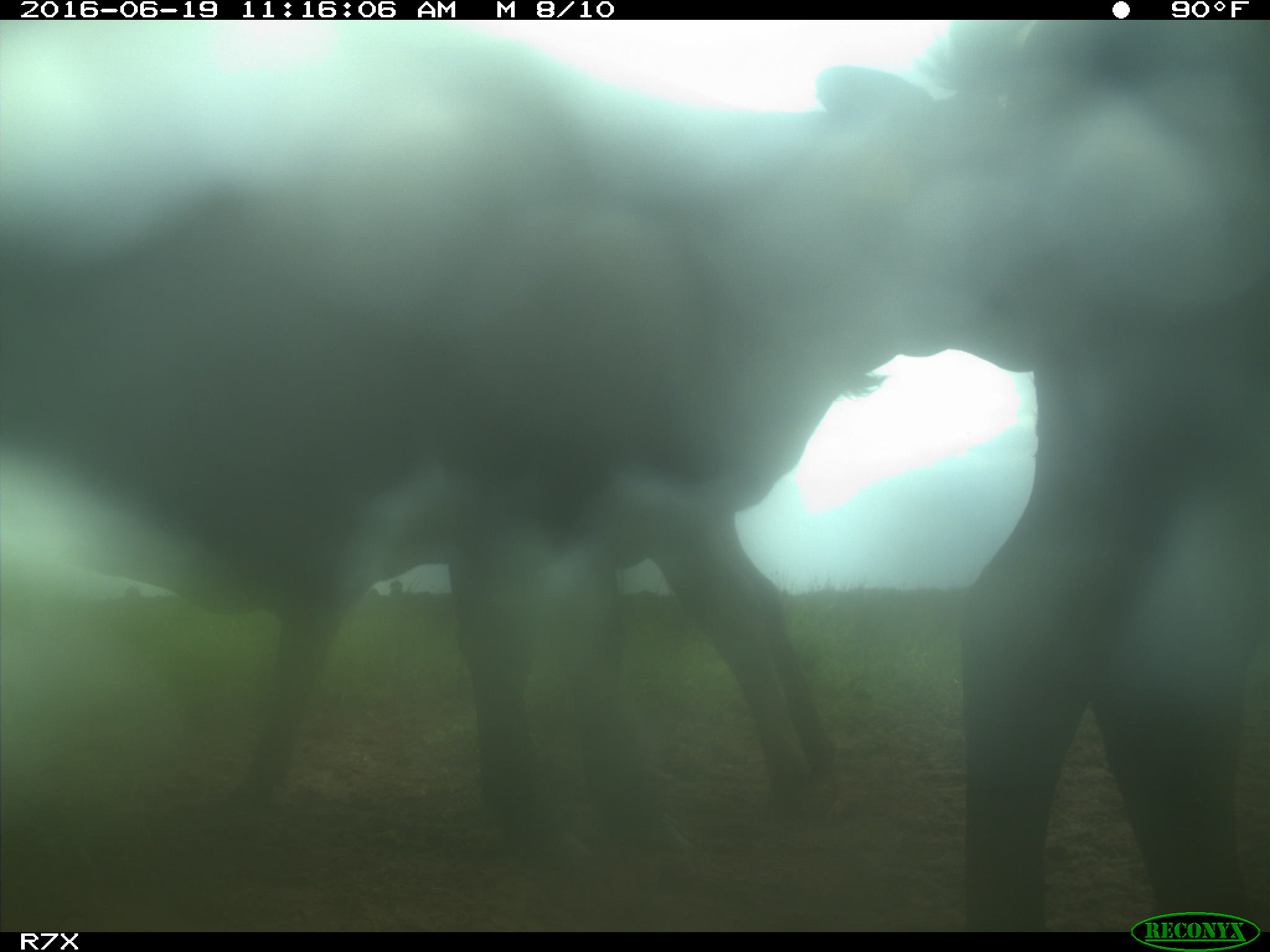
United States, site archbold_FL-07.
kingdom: Animalia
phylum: Chordata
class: Mammalia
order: Artiodactyla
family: Bovidae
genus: Bos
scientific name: Bos taurus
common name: domestic cow